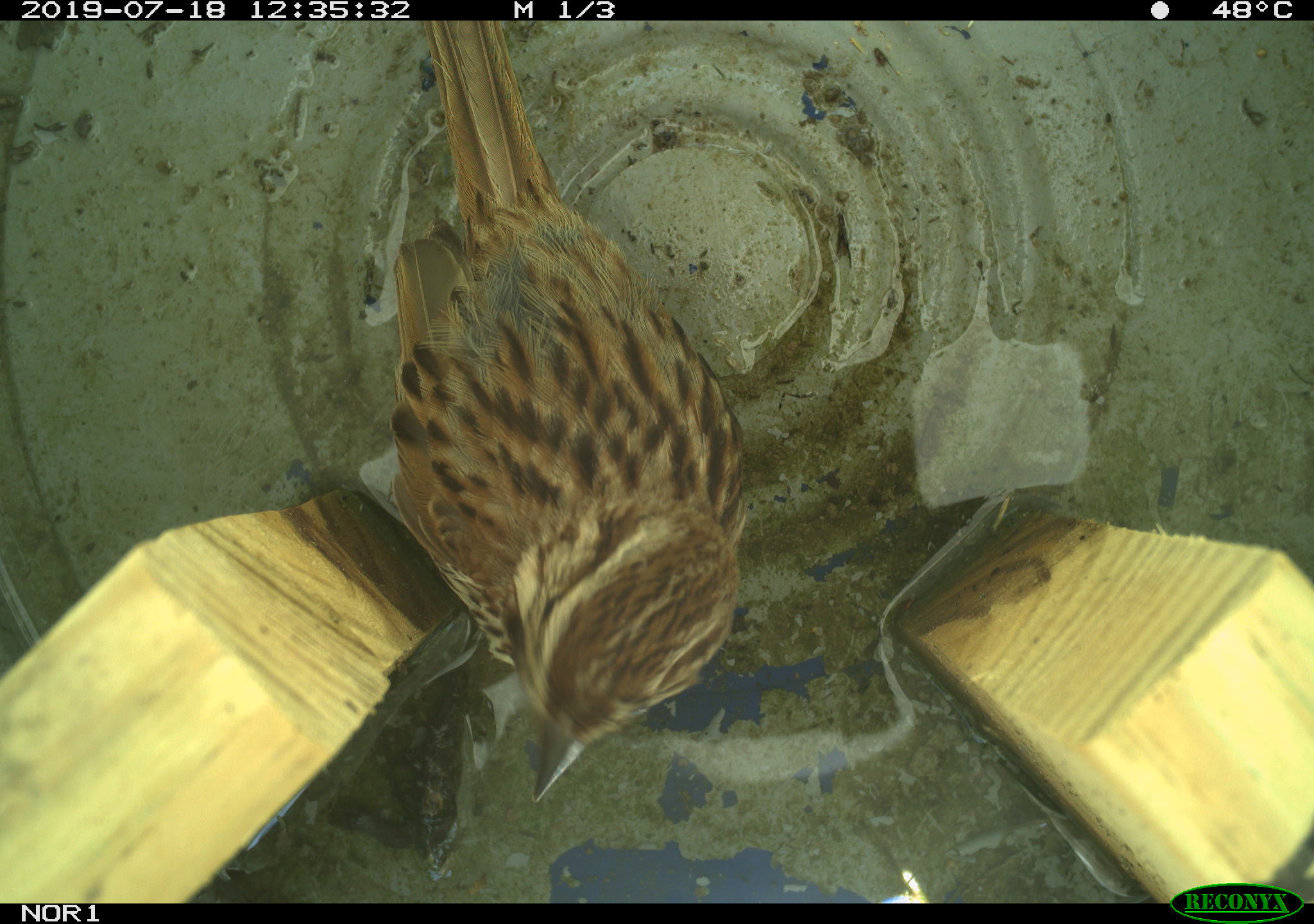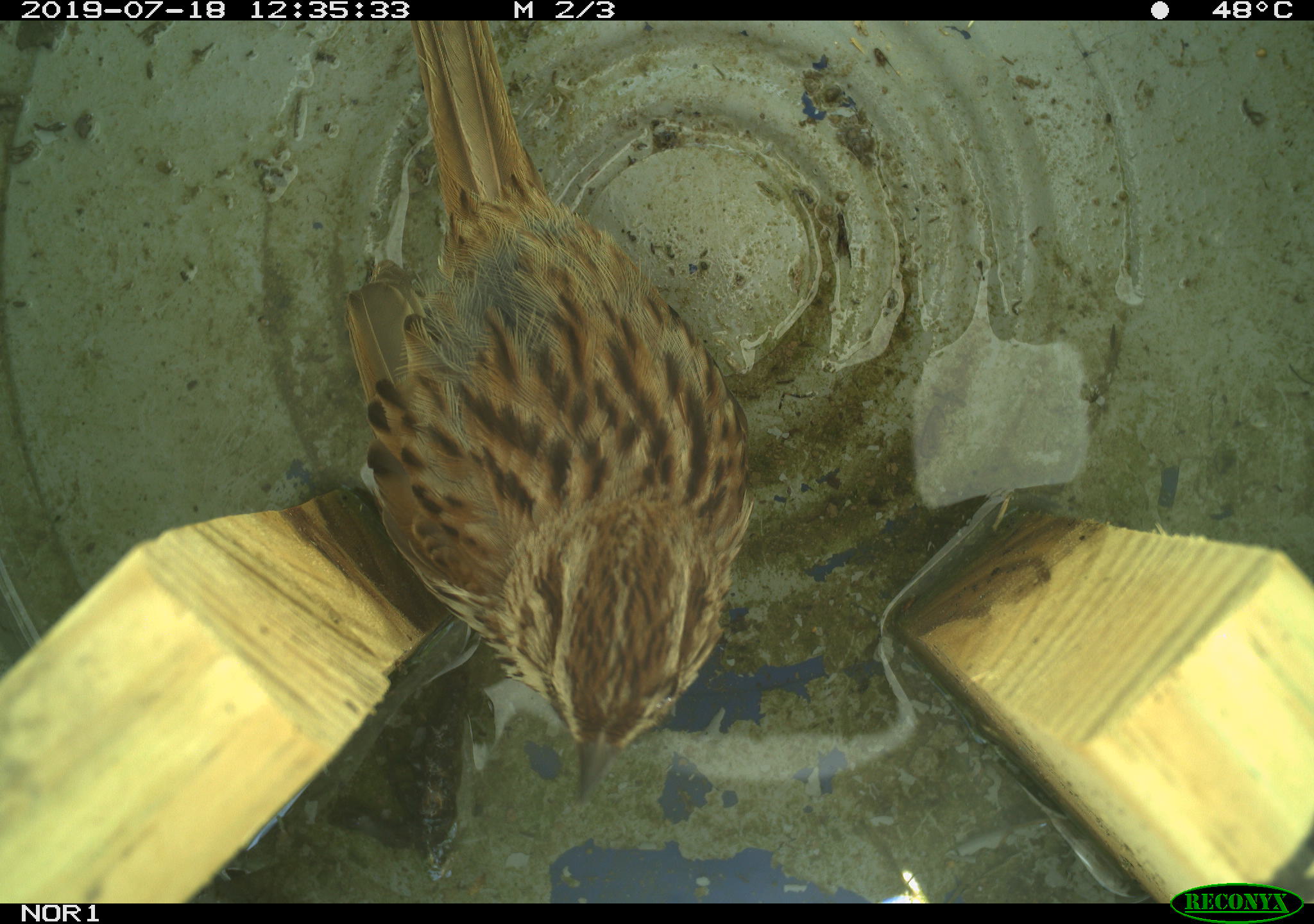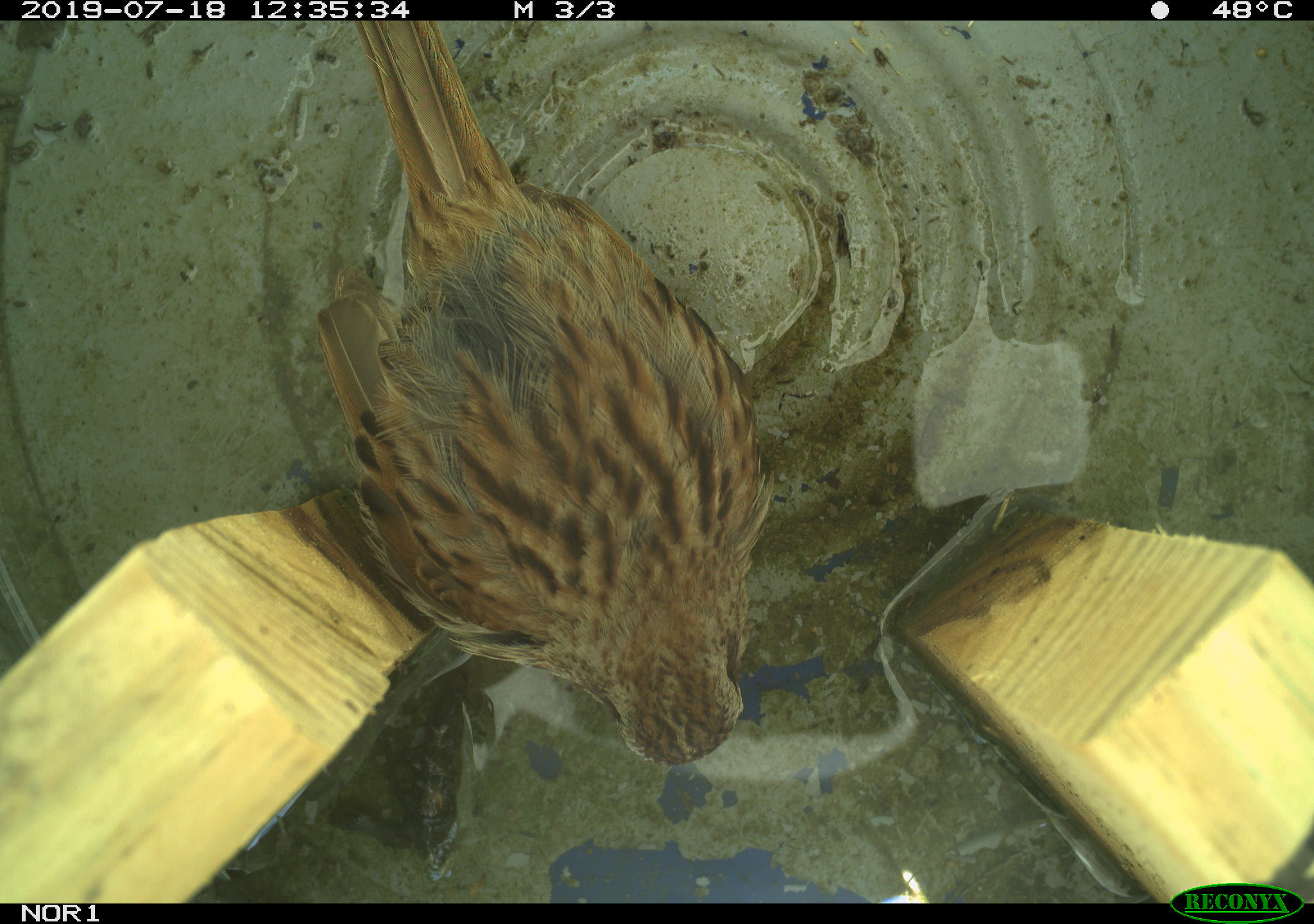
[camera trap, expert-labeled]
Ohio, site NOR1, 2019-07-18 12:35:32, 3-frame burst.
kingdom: Animalia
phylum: Chordata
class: Aves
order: Passeriformes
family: Passerellidae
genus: Melospiza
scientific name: Melospiza melodia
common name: song sparrow